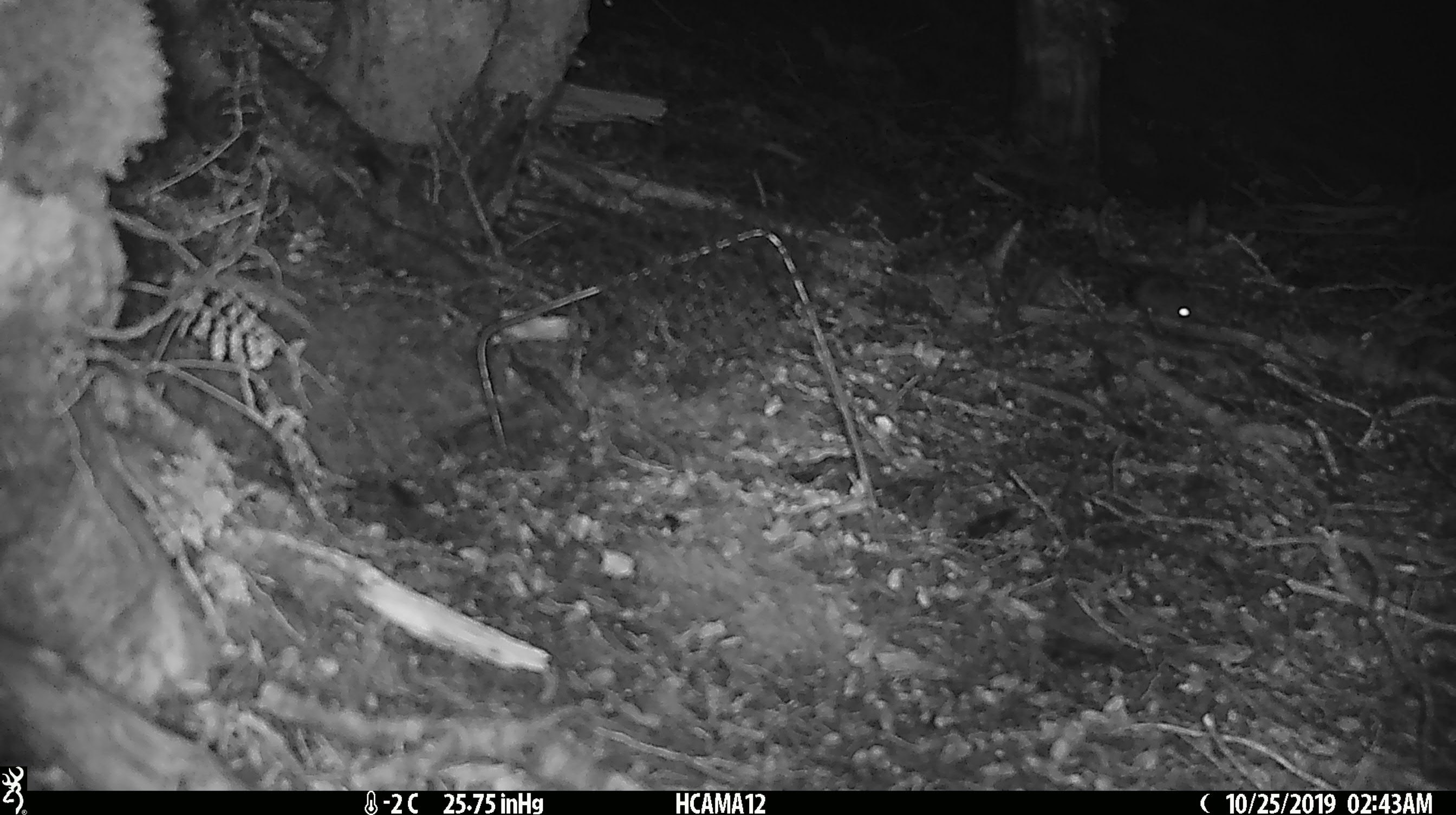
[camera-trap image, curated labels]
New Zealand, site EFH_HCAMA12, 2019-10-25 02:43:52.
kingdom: Animalia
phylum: Chordata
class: Mammalia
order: Rodentia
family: Muridae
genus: Mus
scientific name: Mus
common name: mouse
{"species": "mouse (Mus)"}